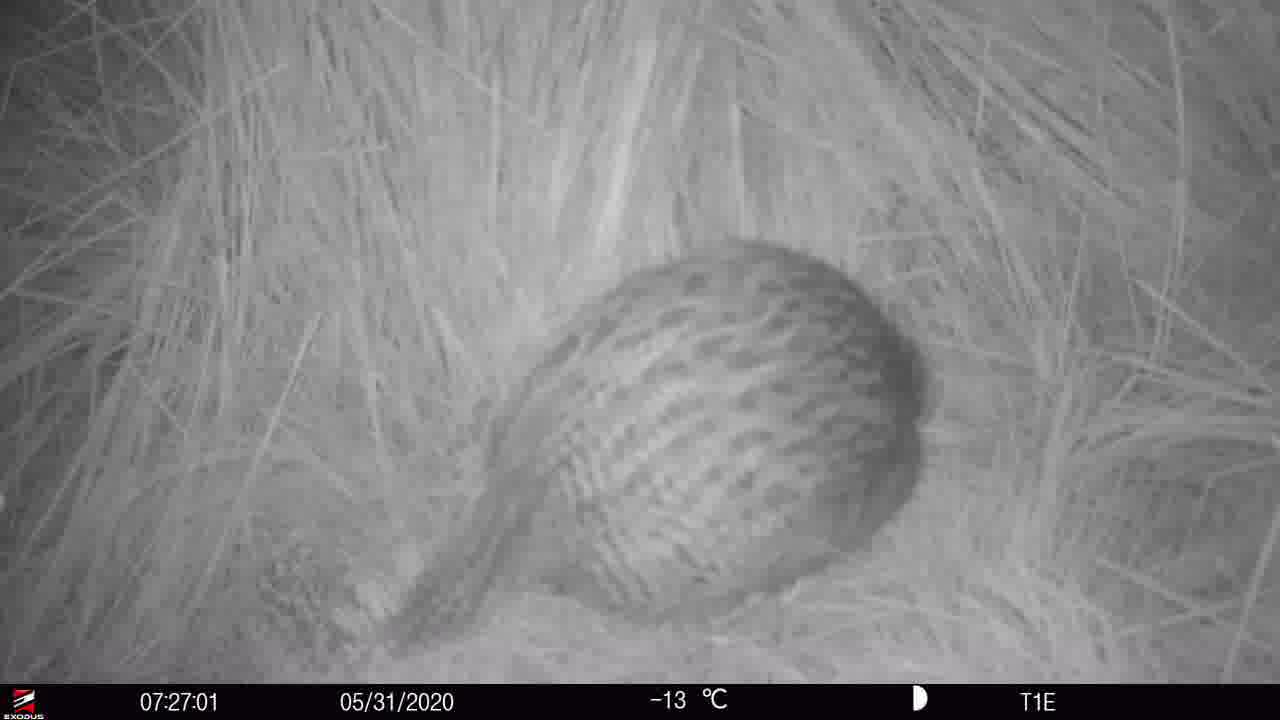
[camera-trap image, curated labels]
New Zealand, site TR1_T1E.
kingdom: Animalia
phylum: Chordata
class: Aves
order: Gruiformes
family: Rallidae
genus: Gallirallus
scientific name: Gallirallus australis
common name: weka